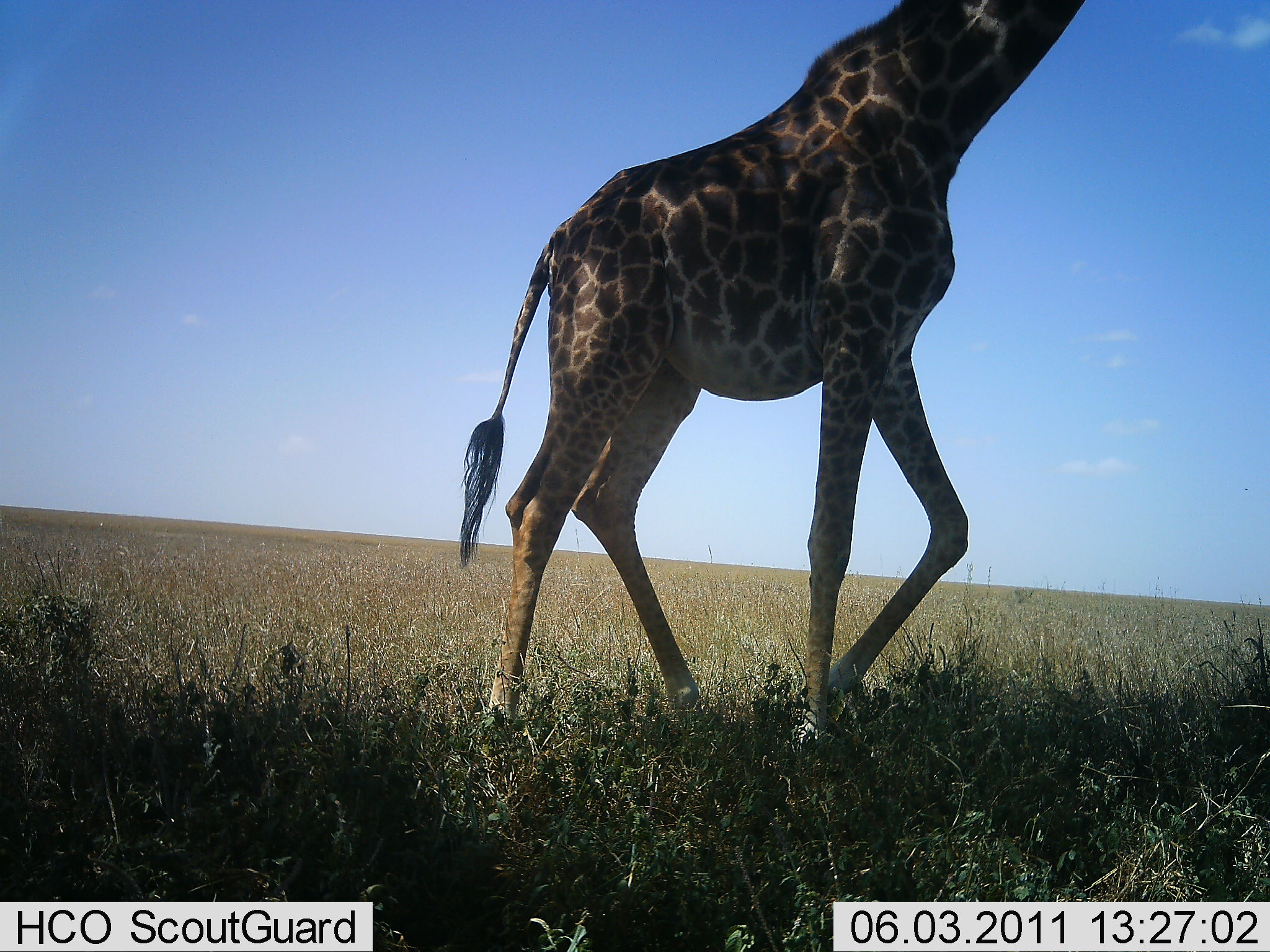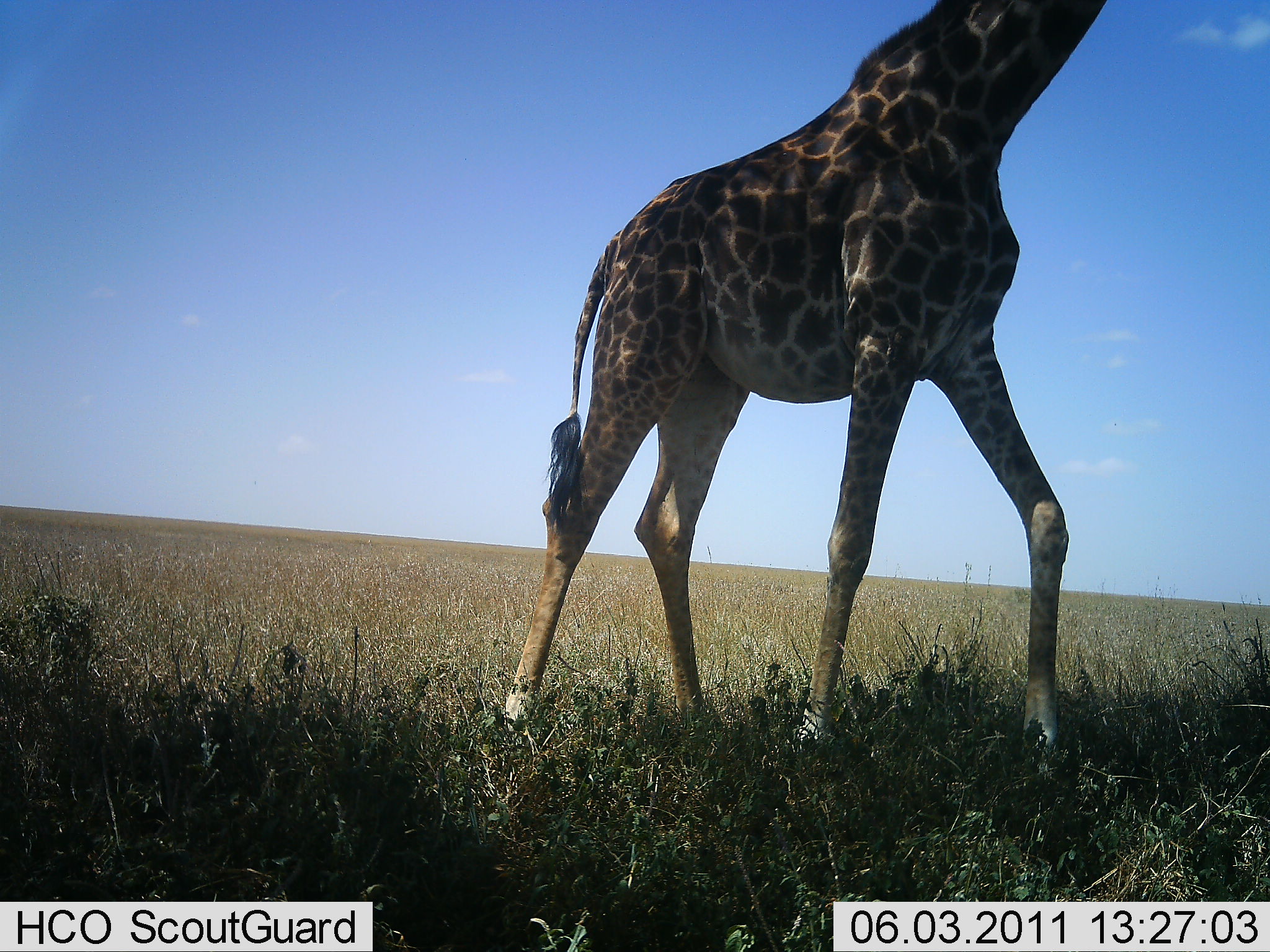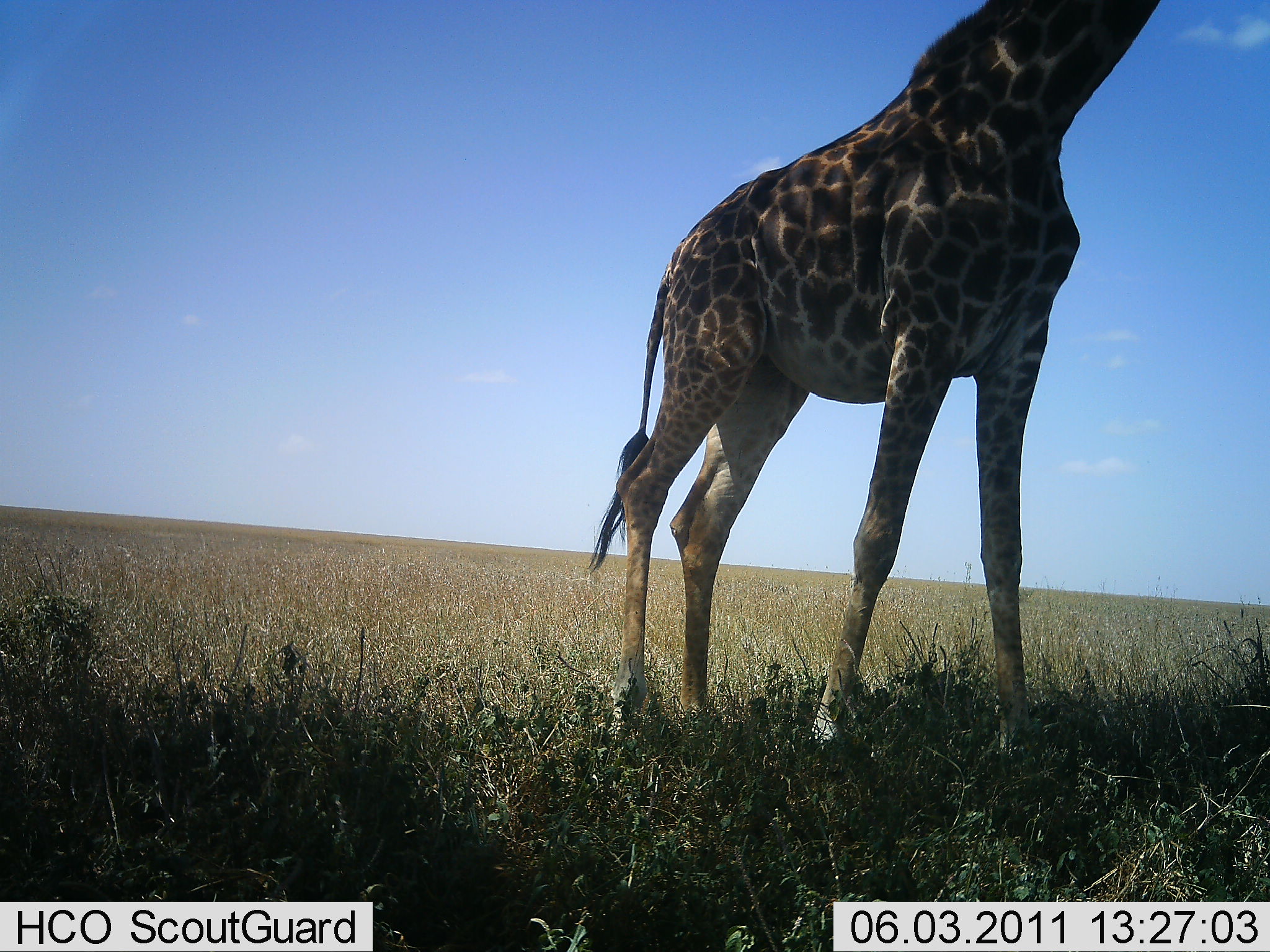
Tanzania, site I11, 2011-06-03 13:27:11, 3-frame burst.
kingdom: Animalia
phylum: Chordata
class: Mammalia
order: Artiodactyla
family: Giraffidae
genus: Giraffa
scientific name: Giraffa camelopardalis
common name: giraffe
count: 1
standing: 30%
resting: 0%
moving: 70%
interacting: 0%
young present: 0%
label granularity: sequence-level